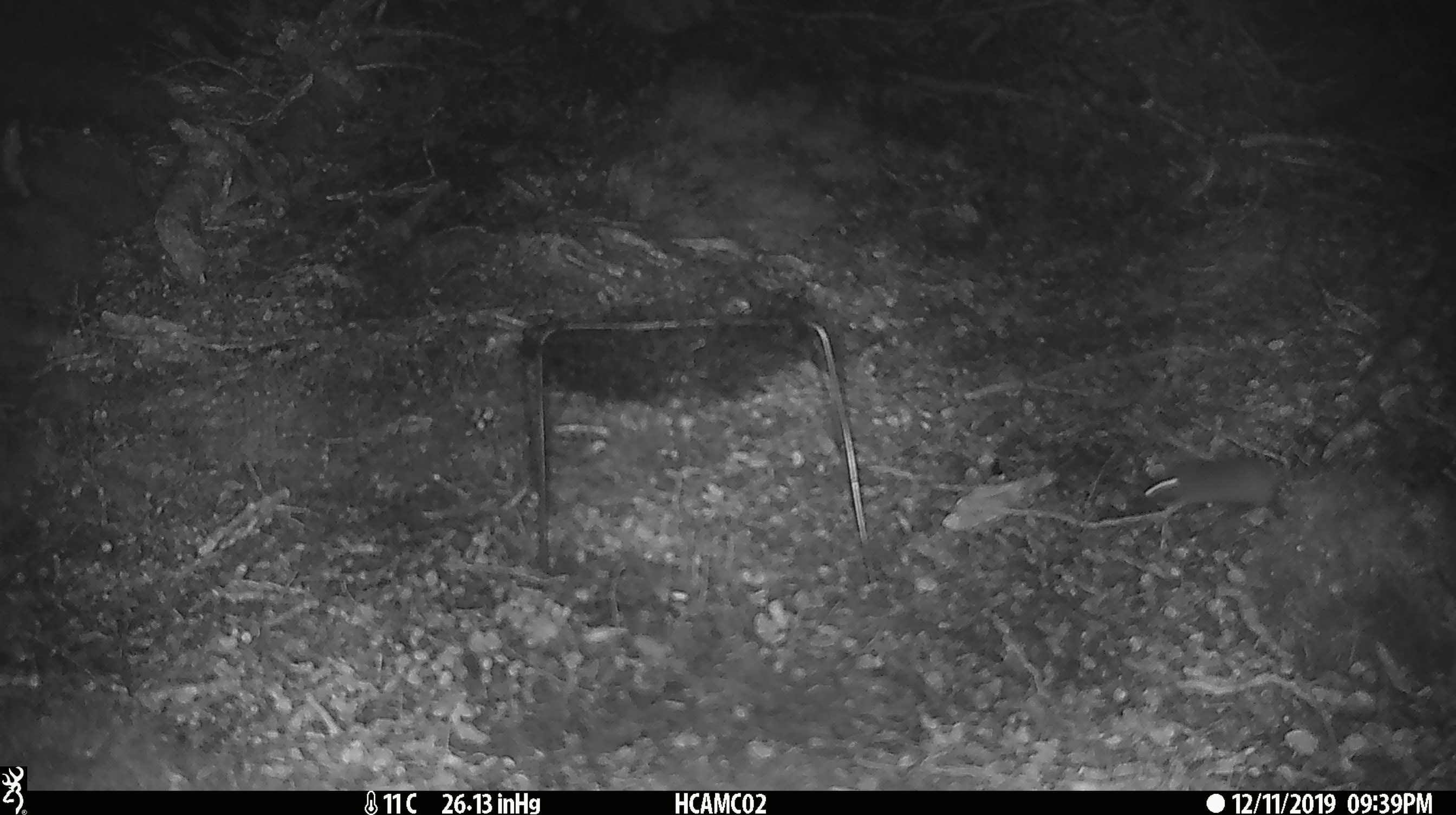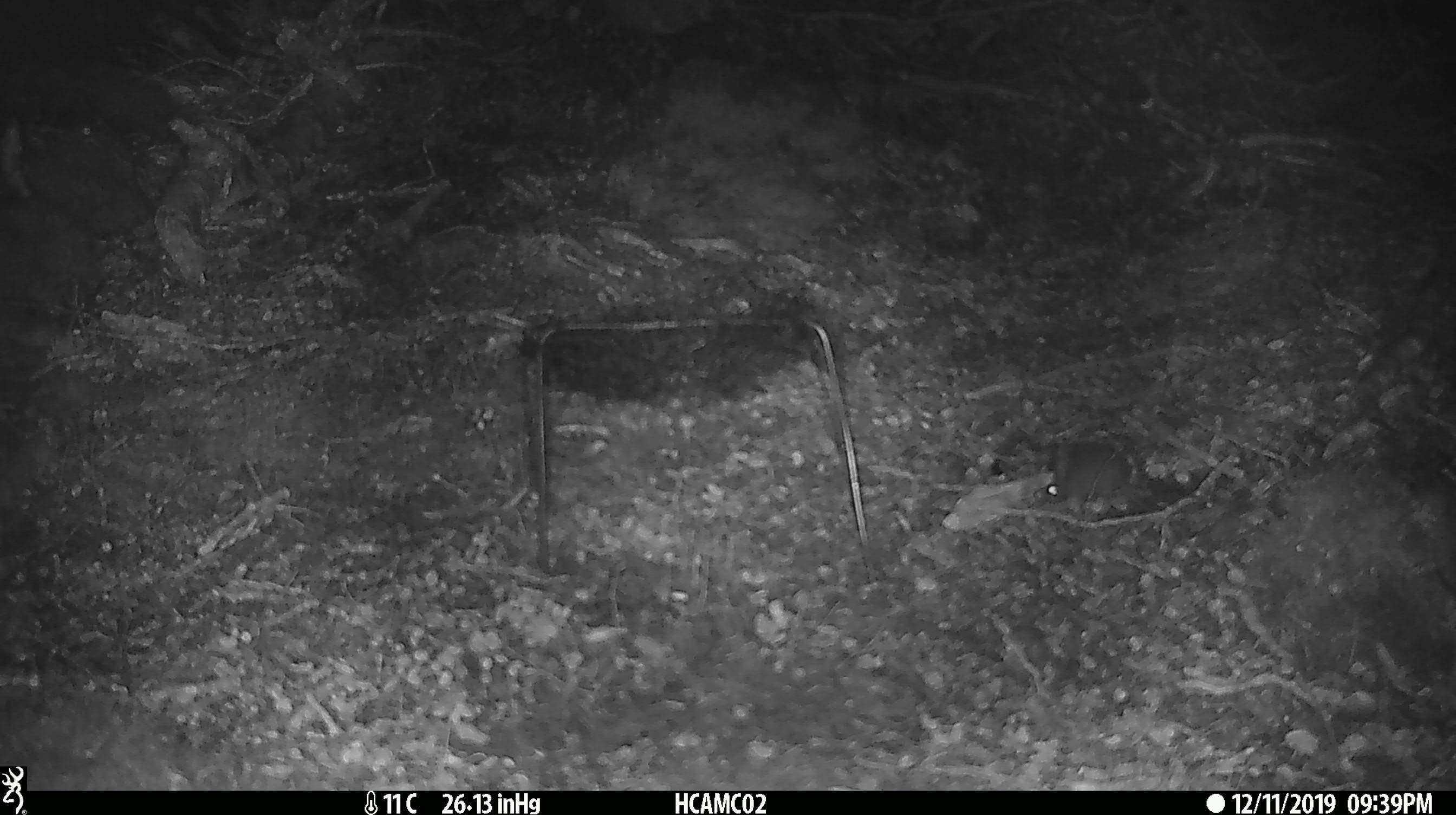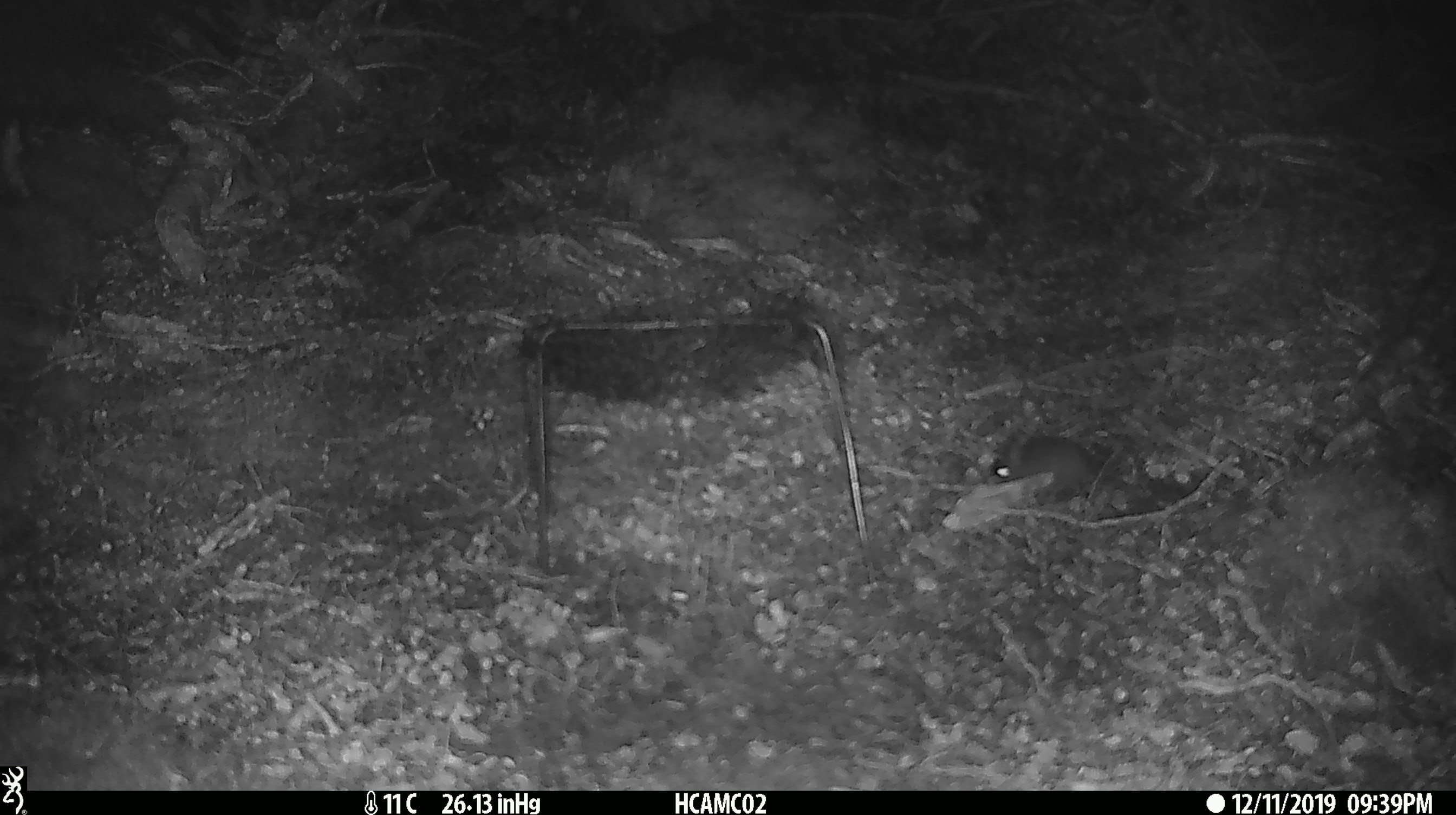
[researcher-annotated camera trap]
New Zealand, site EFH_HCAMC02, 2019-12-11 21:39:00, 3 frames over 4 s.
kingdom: Animalia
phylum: Chordata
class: Mammalia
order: Rodentia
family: Muridae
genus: Mus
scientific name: Mus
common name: mouse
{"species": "mouse (Mus)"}